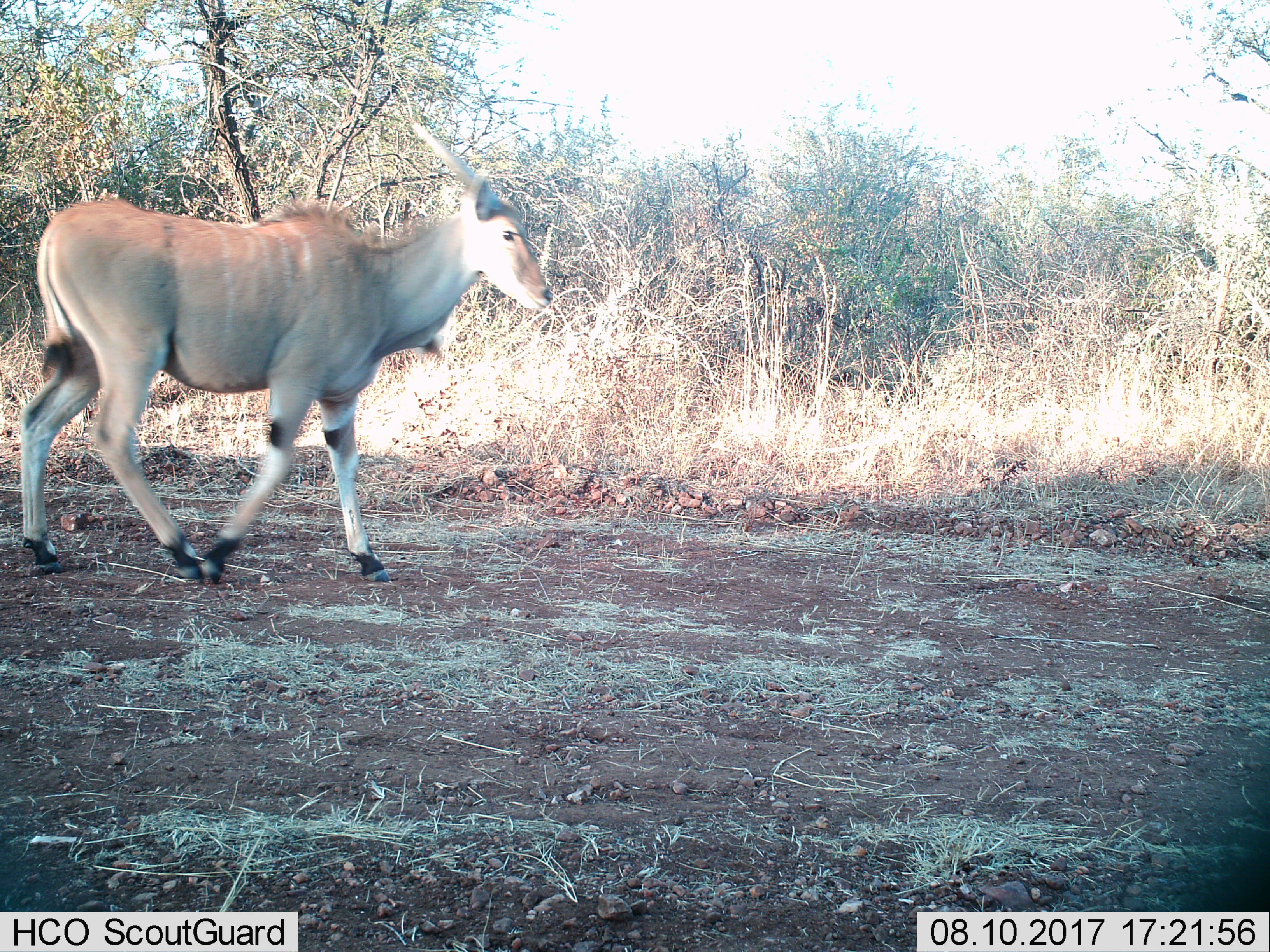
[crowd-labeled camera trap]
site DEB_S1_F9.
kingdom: Animalia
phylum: Chordata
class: Mammalia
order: Artiodactyla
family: Bovidae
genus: Tragelaphus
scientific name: Tragelaphus oryx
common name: eland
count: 1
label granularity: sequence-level